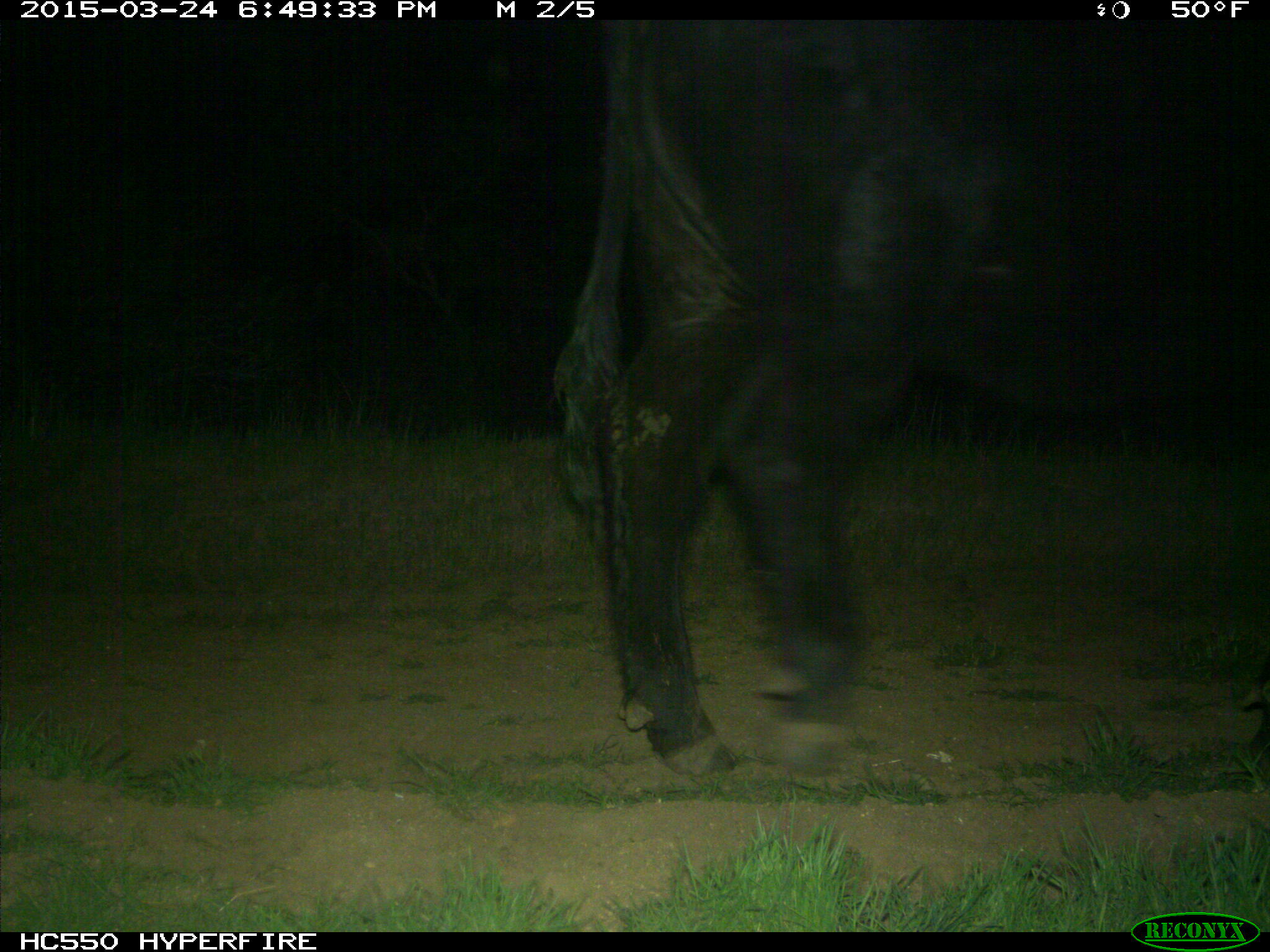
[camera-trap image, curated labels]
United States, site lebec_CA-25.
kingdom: Animalia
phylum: Chordata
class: Mammalia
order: Artiodactyla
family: Bovidae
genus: Bos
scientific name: Bos taurus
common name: domestic cow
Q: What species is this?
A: Bos taurus (domestic cow).